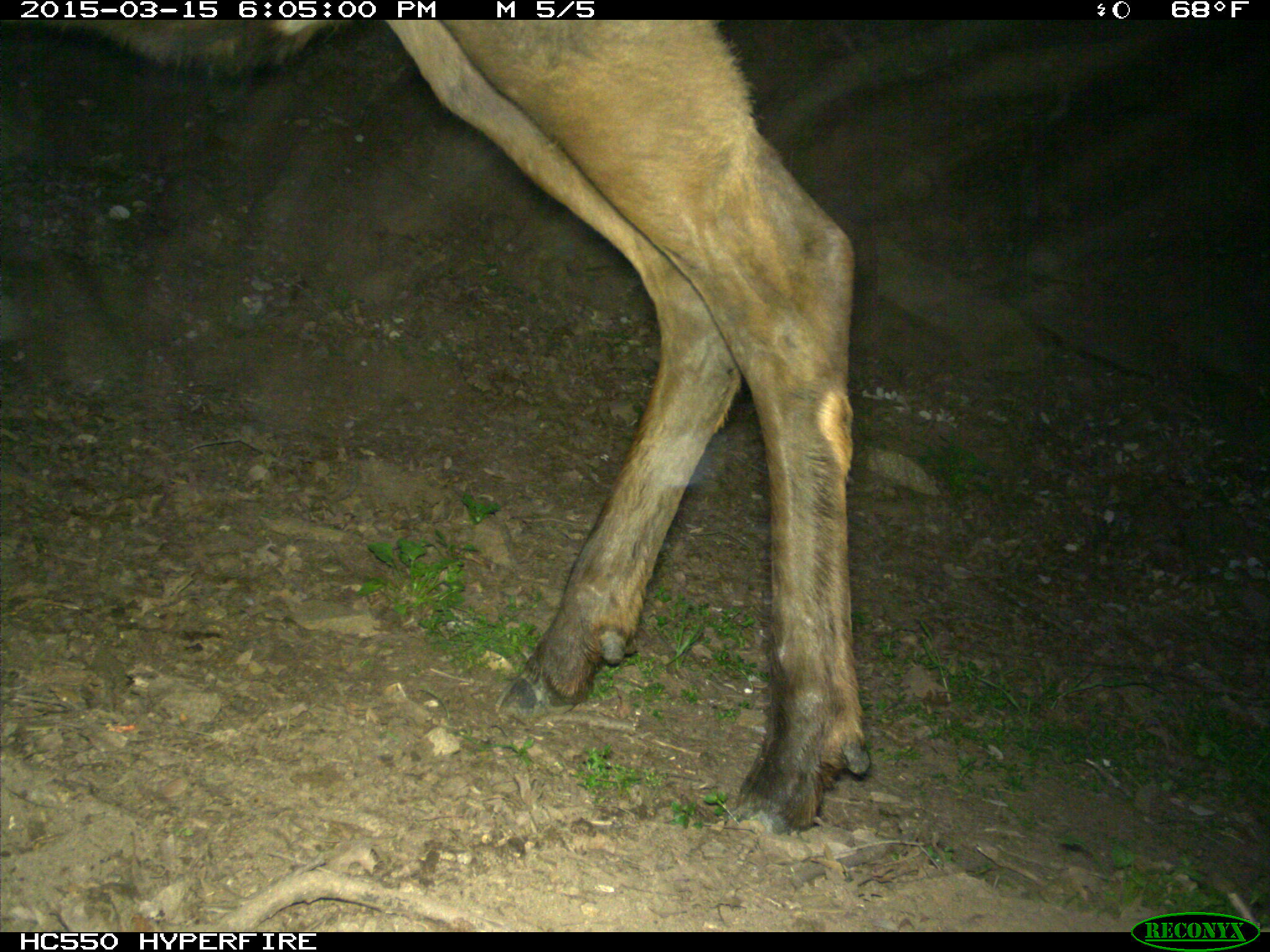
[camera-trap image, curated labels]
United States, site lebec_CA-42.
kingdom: Animalia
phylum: Chordata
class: Mammalia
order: Artiodactyla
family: Cervidae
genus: Cervus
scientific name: Cervus canadensis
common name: elk